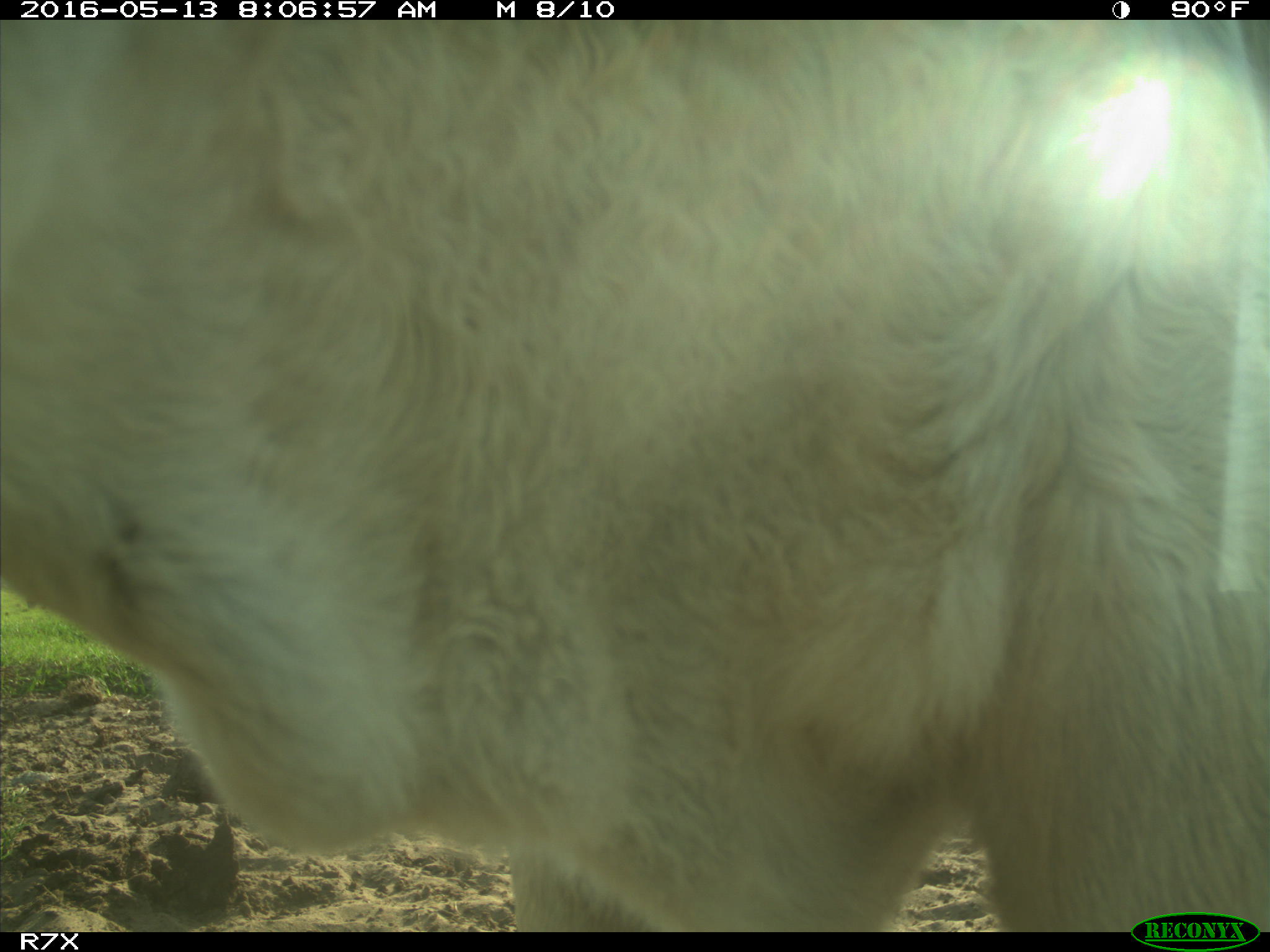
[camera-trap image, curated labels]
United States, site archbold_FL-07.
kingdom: Animalia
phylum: Chordata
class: Mammalia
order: Artiodactyla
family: Bovidae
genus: Bos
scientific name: Bos taurus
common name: domestic cow